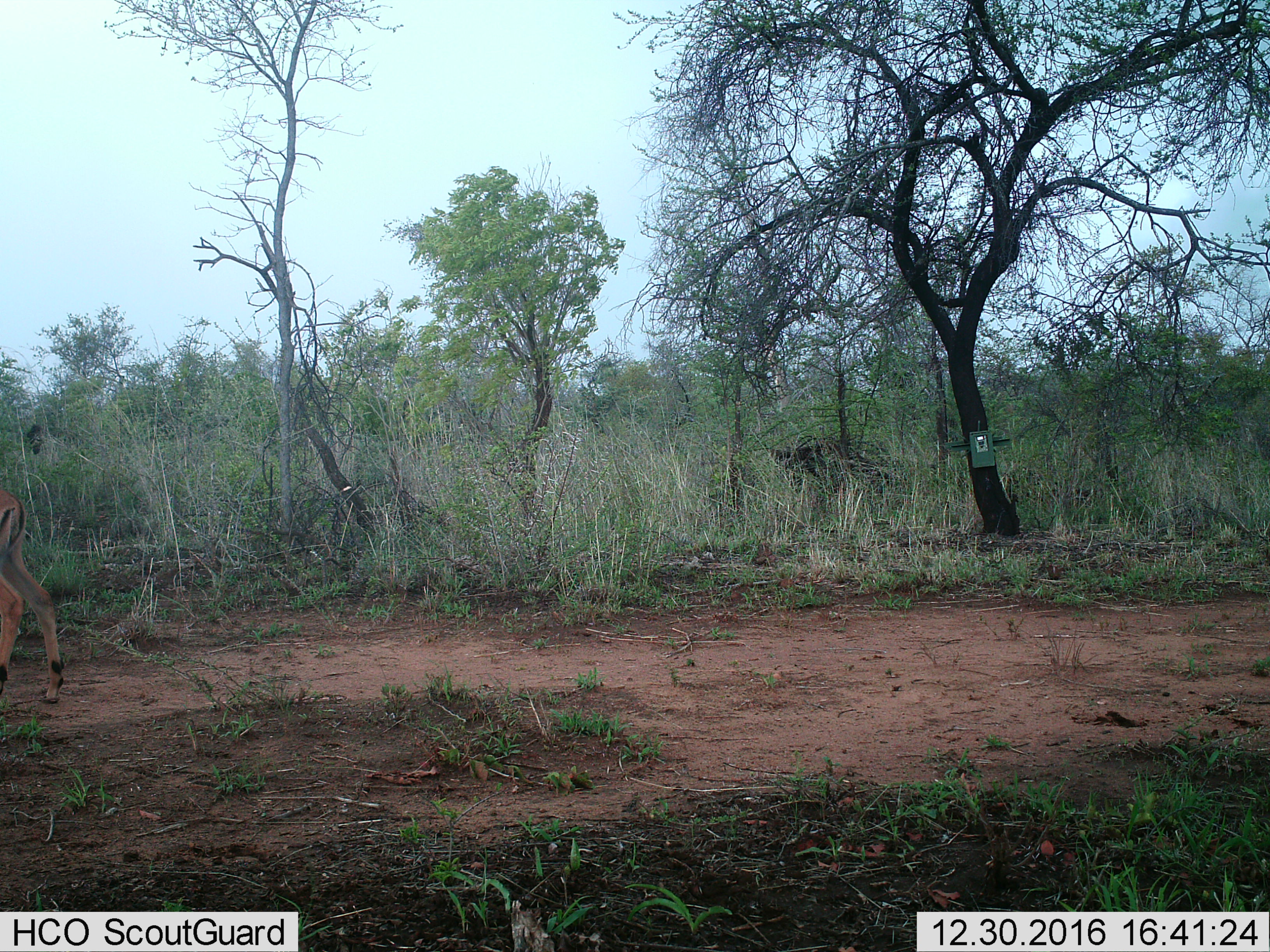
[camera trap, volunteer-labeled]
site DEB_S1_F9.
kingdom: Animalia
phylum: Chordata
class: Mammalia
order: Artiodactyla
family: Bovidae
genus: Aepyceros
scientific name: Aepyceros melampus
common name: impala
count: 1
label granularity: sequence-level